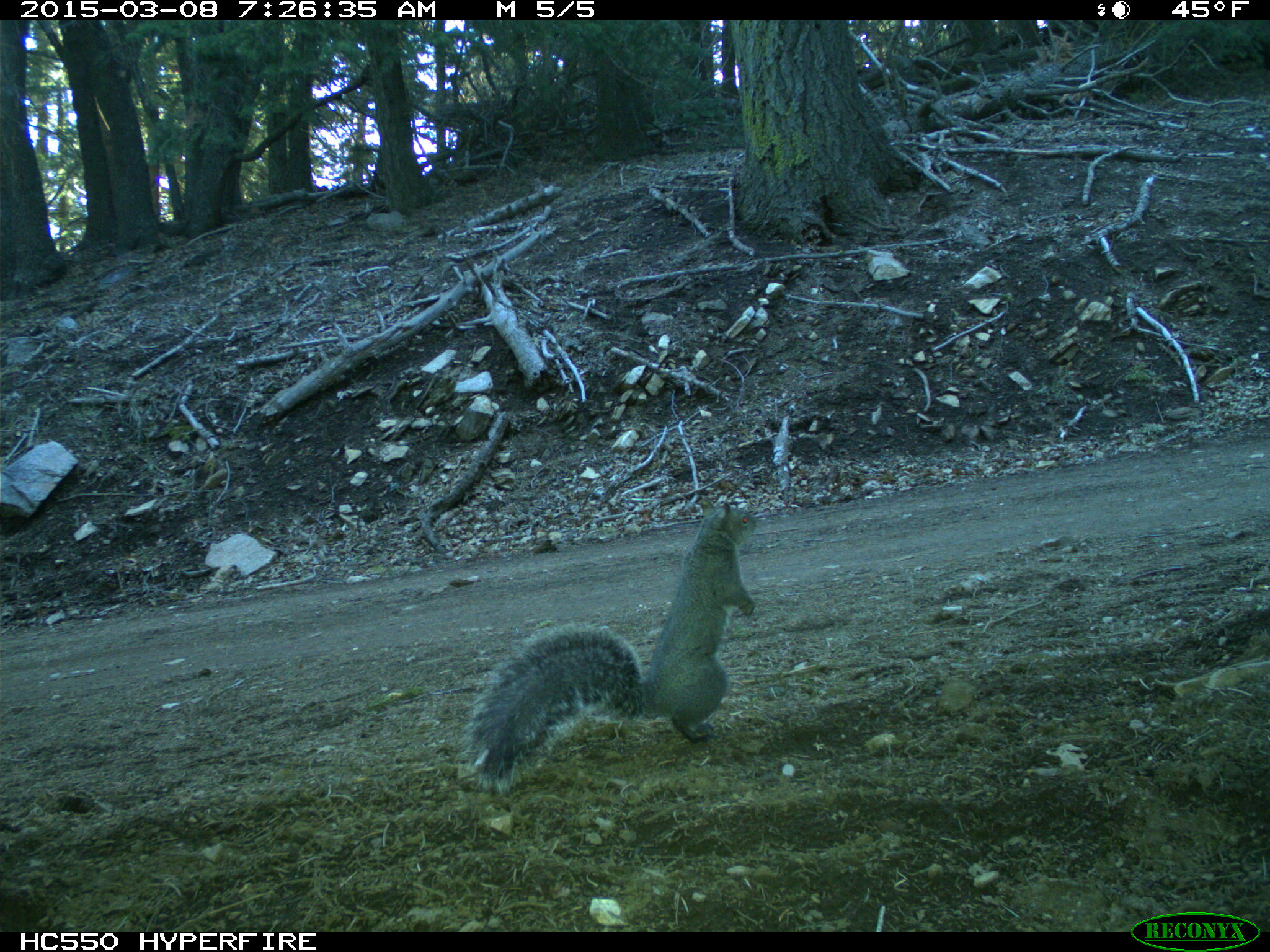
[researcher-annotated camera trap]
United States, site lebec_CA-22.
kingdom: Animalia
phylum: Chordata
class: Mammalia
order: Rodentia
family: Sciuridae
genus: Sciurus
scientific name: Sciurus carolinensis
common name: eastern gray squirrel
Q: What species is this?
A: Sciurus carolinensis (eastern gray squirrel).